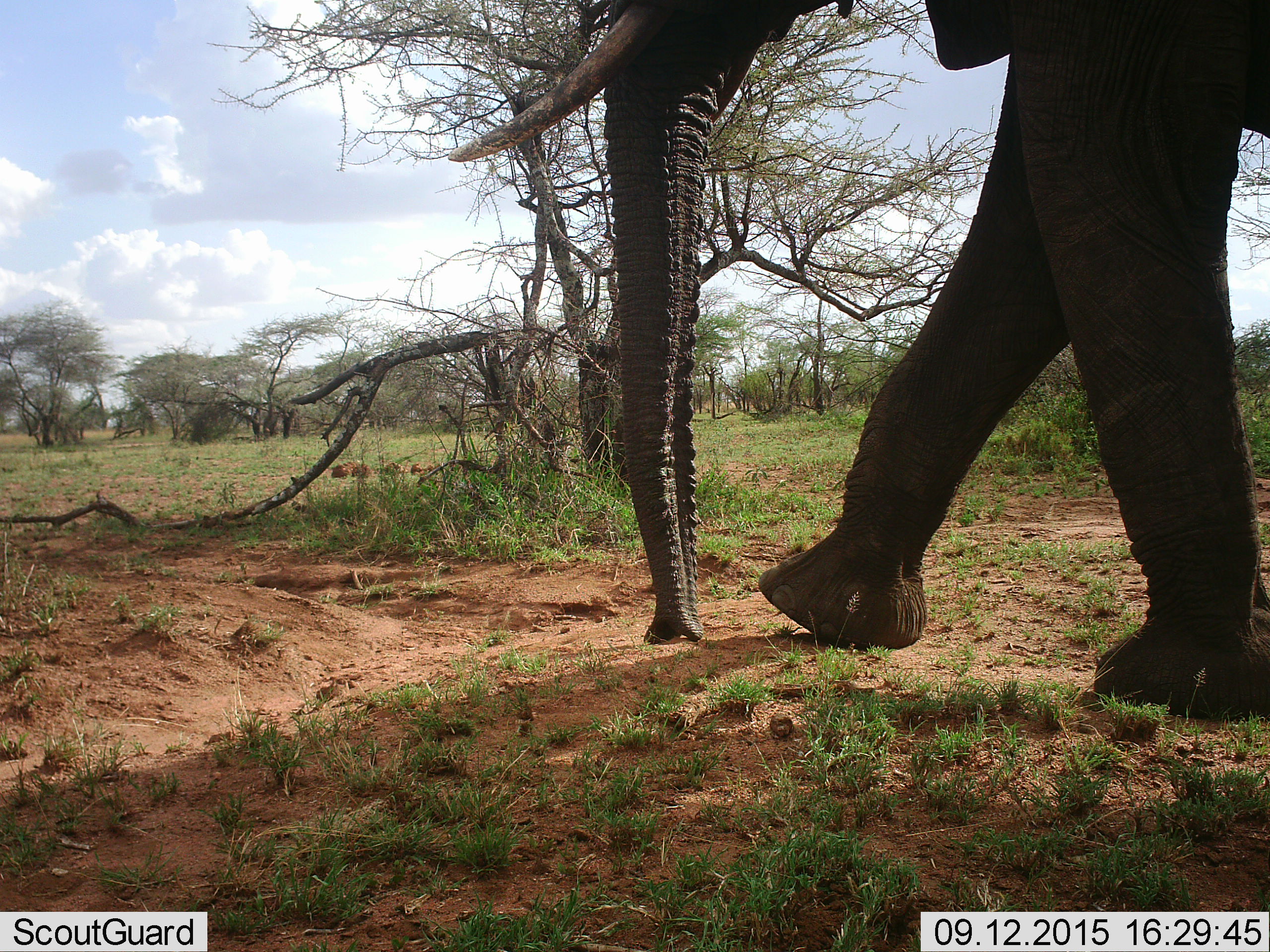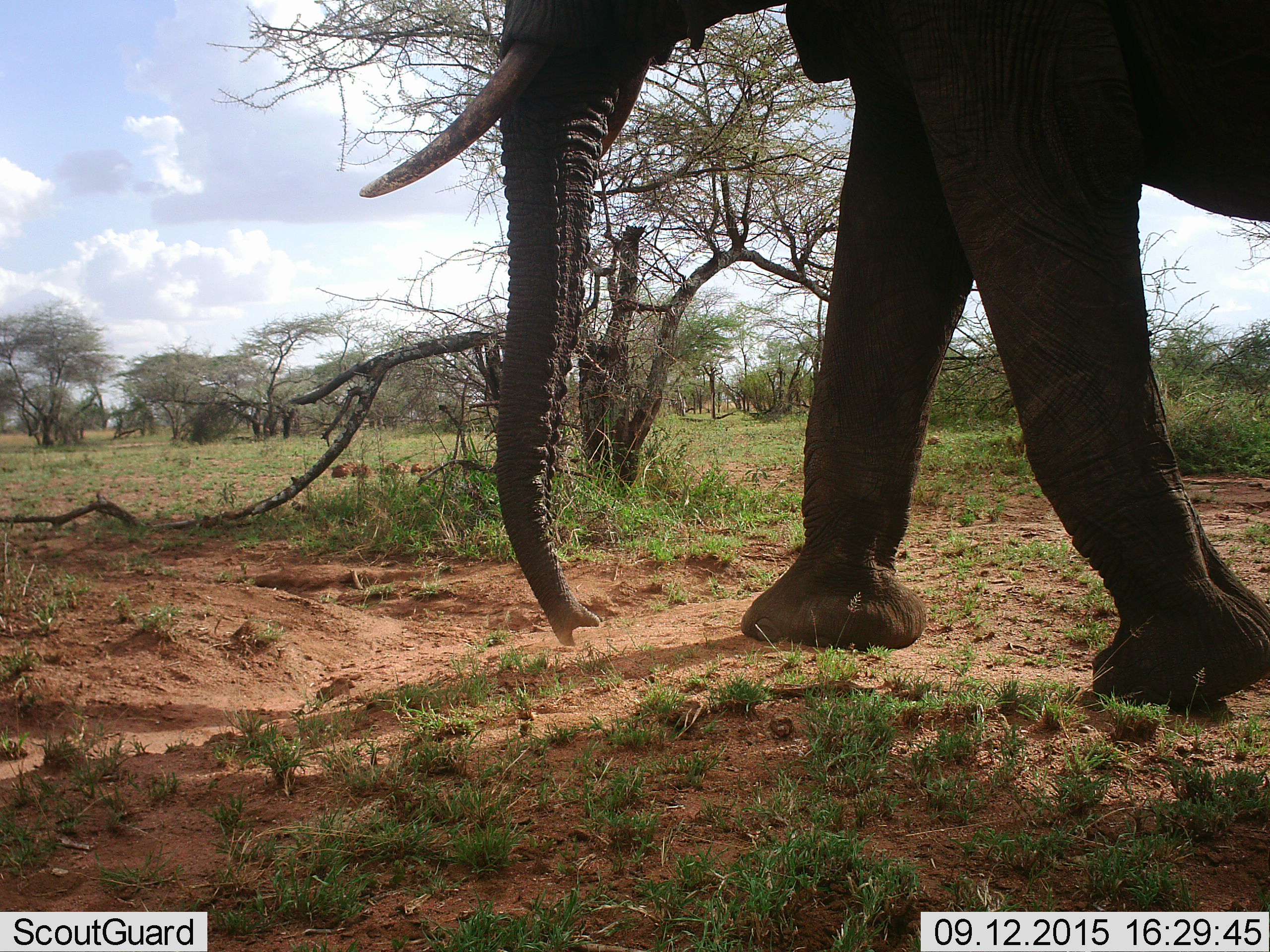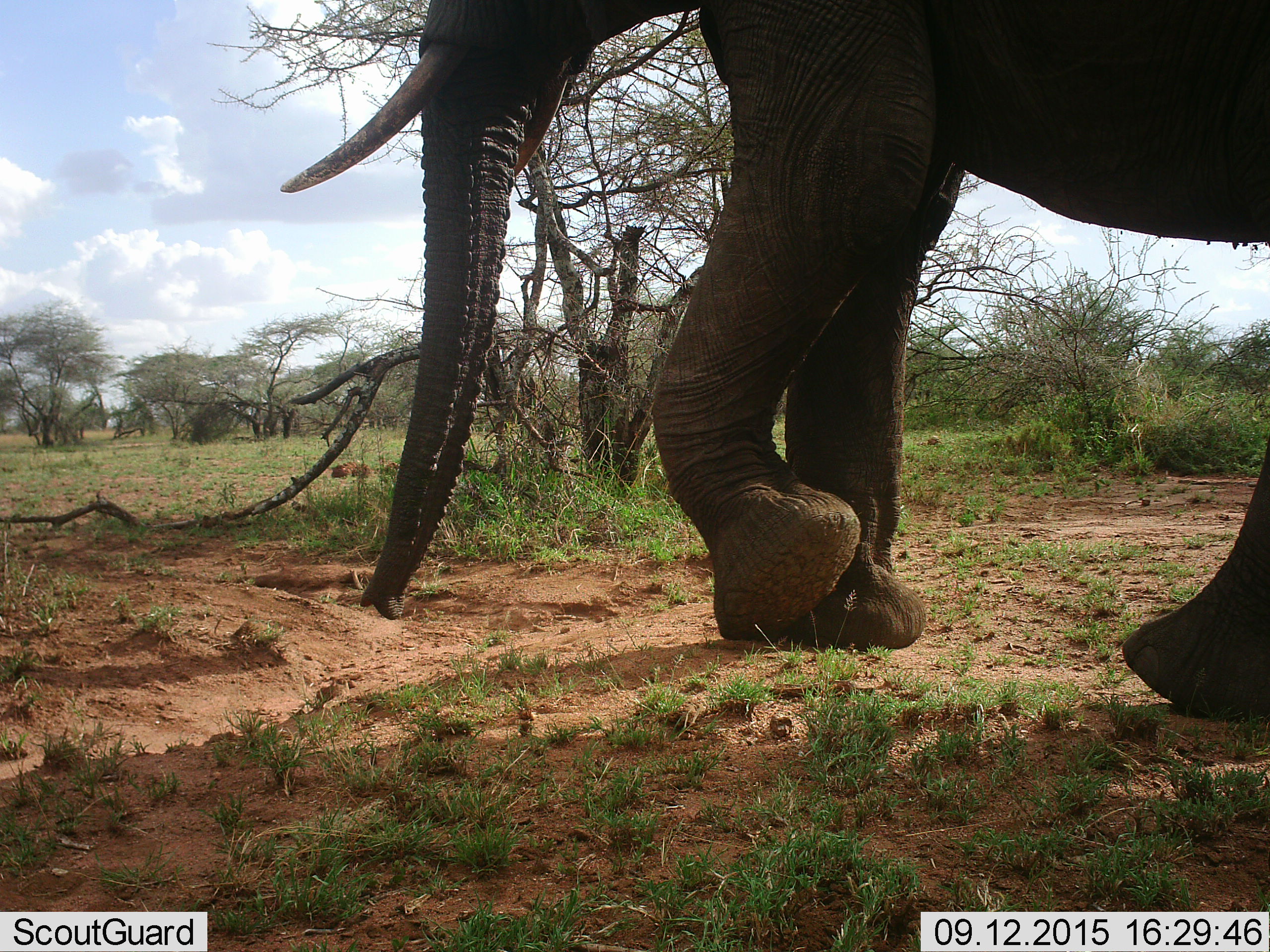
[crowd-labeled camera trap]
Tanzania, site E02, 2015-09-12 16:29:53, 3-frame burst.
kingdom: Animalia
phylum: Chordata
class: Mammalia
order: Proboscidea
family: Elephantidae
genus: Loxodonta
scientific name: Loxodonta africana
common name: african bush elephant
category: elephant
Elephant (african bush elephant) (Loxodonta africana), count 1. Behavior (volunteer vote fractions): standing 6%, resting 0%, moving 94%, interacting 0%. Young present (vote fraction): 0%. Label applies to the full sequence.